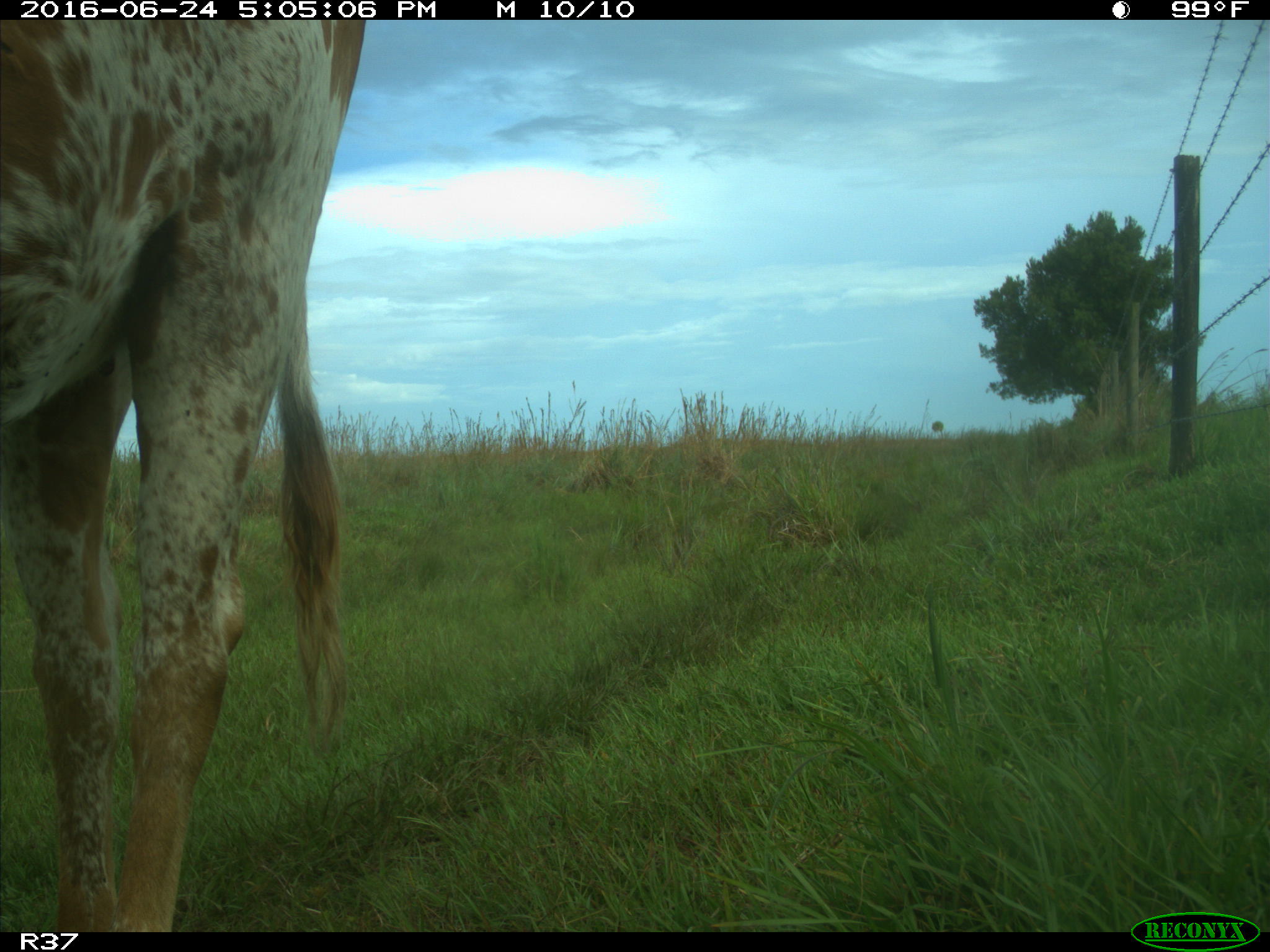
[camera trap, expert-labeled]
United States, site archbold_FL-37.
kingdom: Animalia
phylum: Chordata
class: Mammalia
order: Artiodactyla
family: Bovidae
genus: Bos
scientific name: Bos taurus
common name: domestic cow